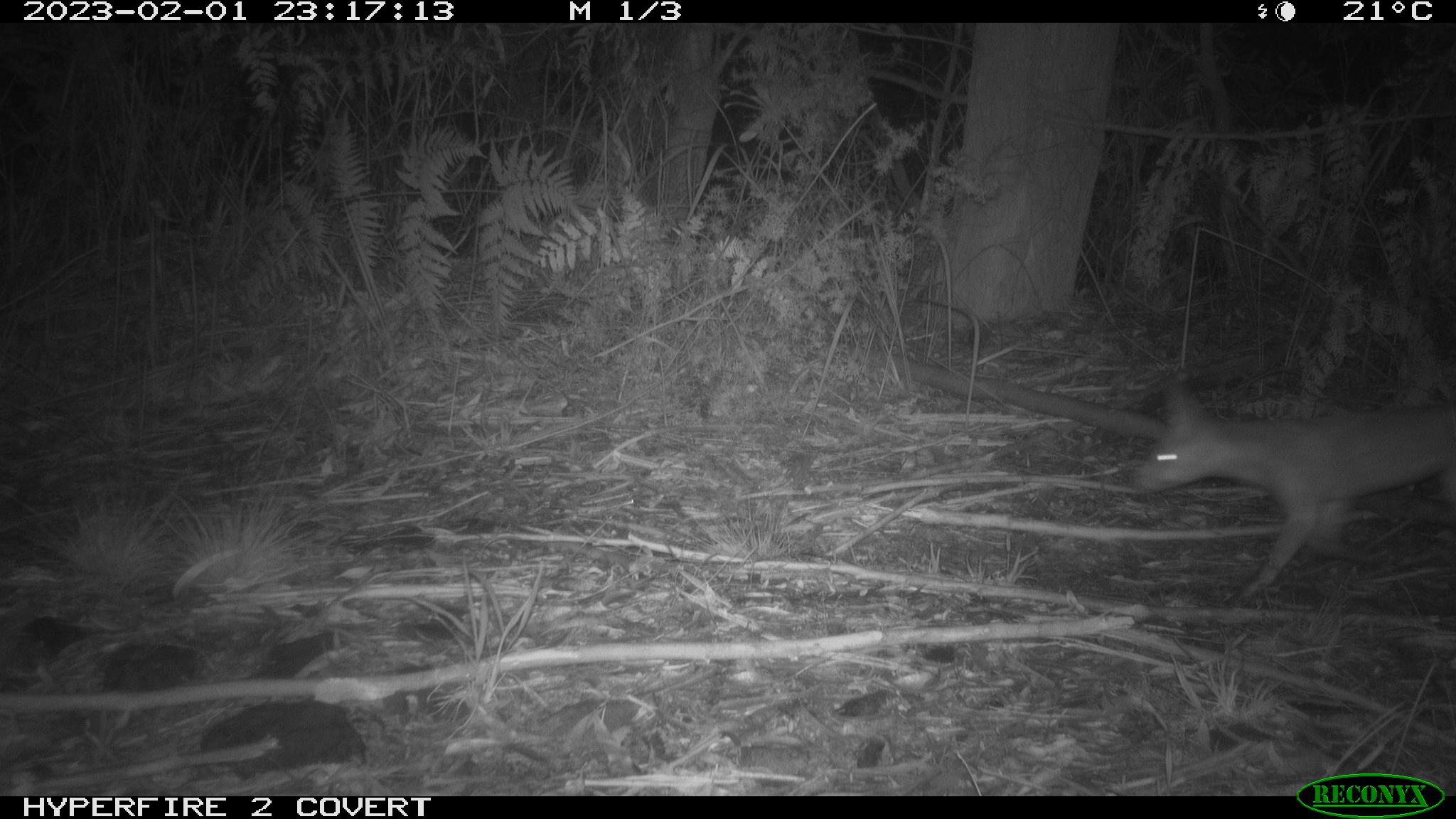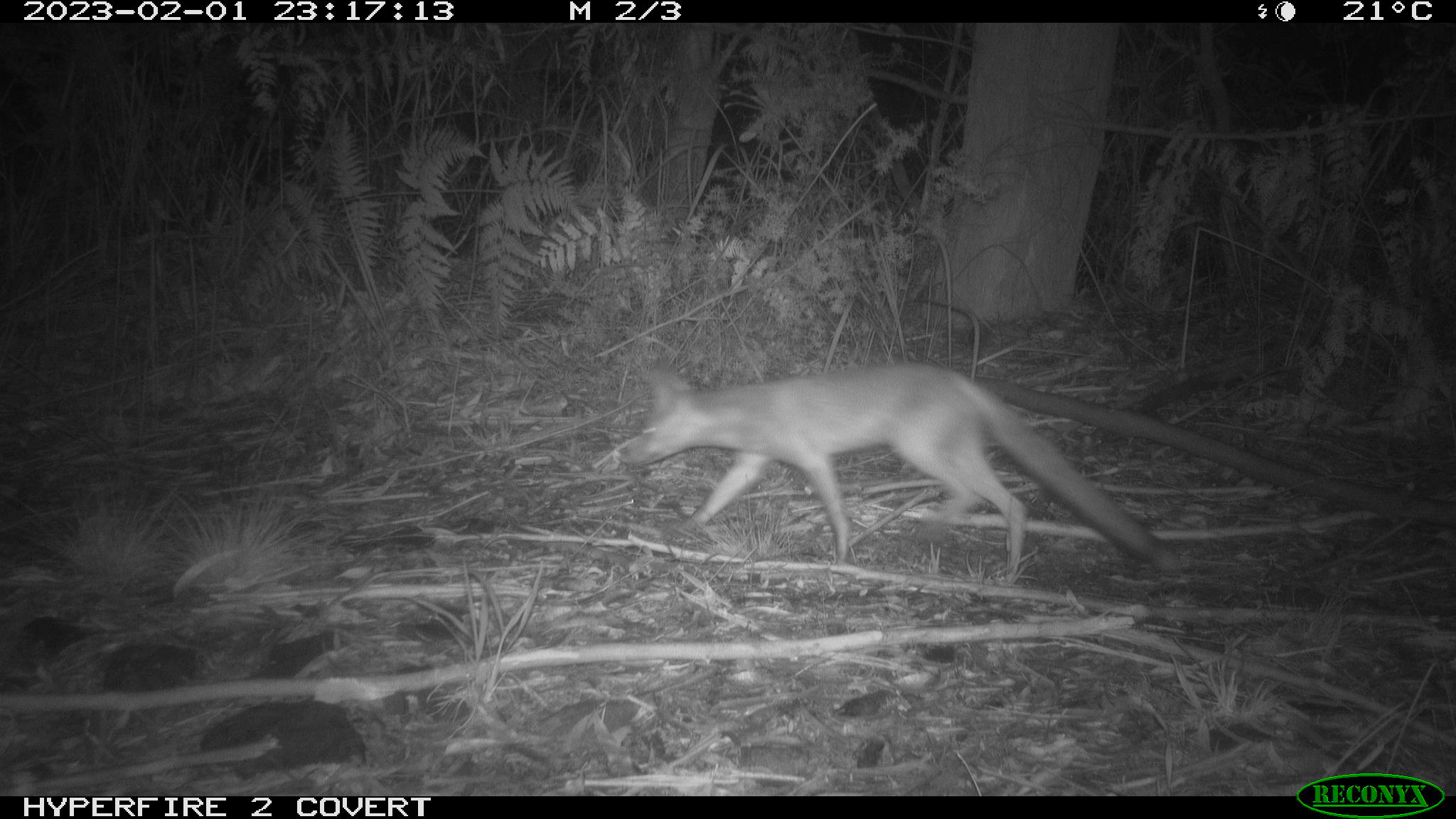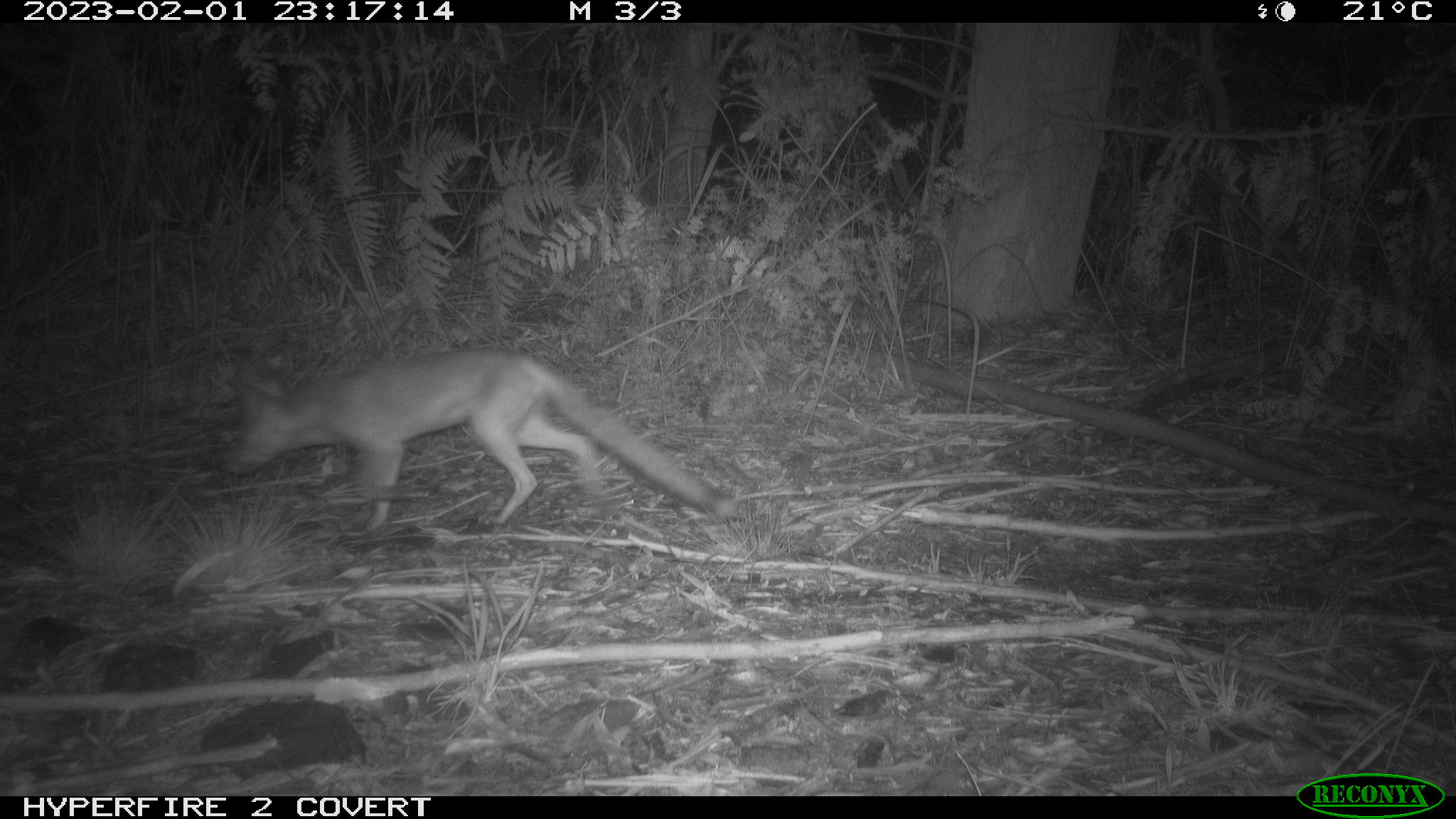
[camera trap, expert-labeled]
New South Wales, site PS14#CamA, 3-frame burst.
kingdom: Animalia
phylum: Chordata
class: Mammalia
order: Carnivora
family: Canidae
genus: Vulpes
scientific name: Vulpes vulpes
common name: red fox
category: fox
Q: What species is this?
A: Fox (red fox) (Vulpes vulpes).